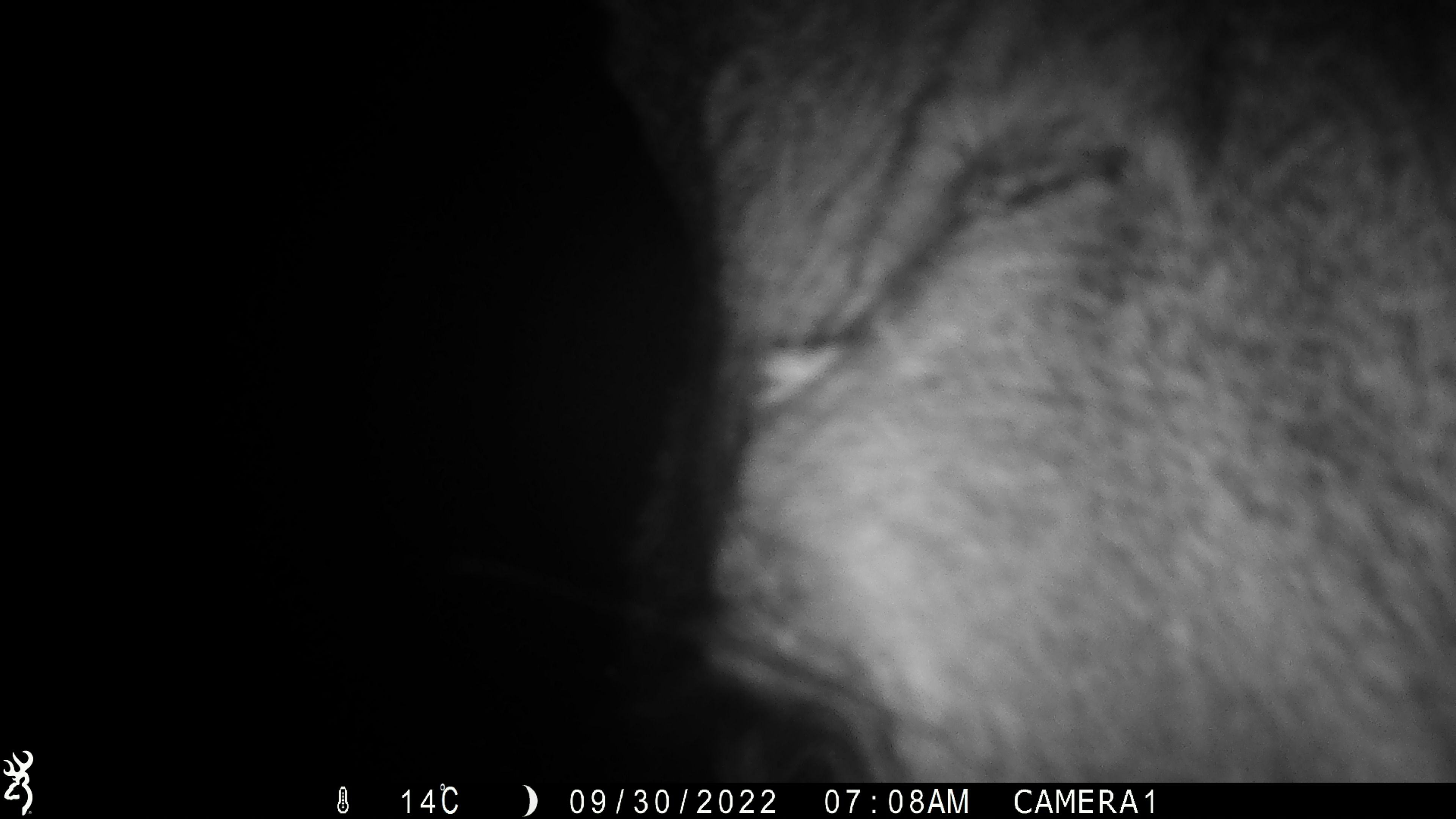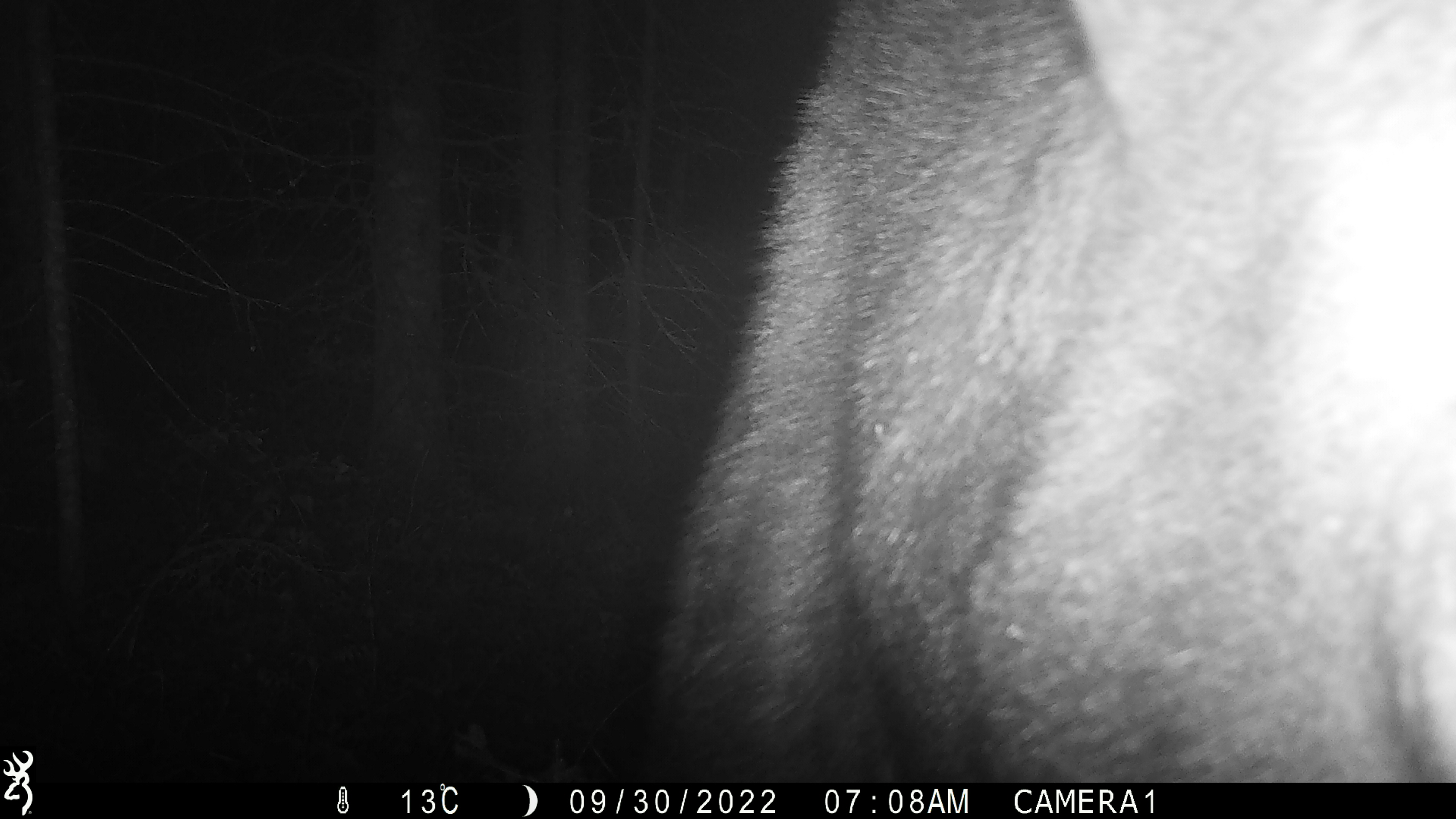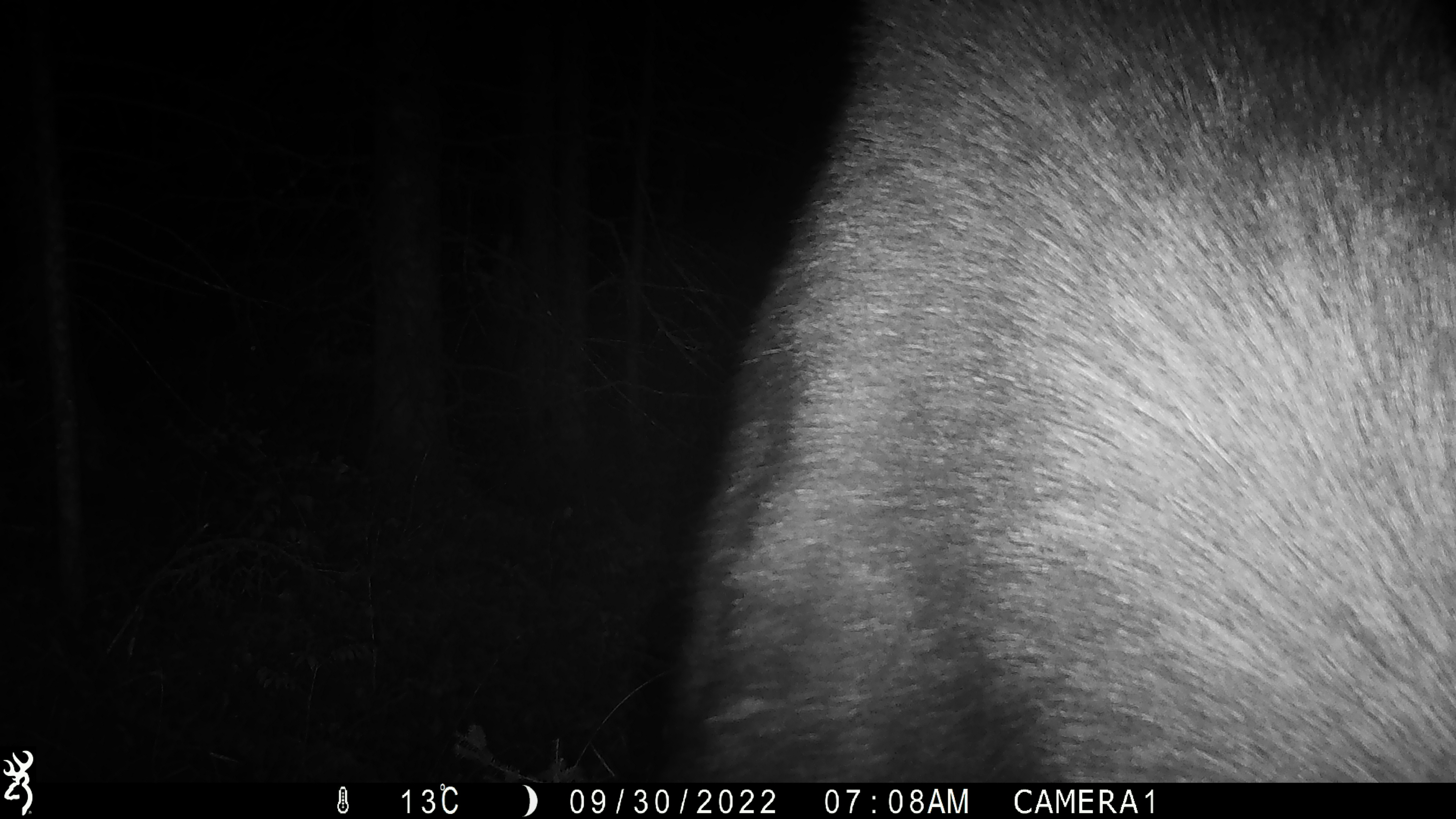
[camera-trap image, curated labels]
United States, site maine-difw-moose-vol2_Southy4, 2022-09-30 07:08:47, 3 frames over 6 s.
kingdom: Animalia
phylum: Chordata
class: Mammalia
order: Artiodactyla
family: Cervidae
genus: Alces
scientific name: Alces alces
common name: moose